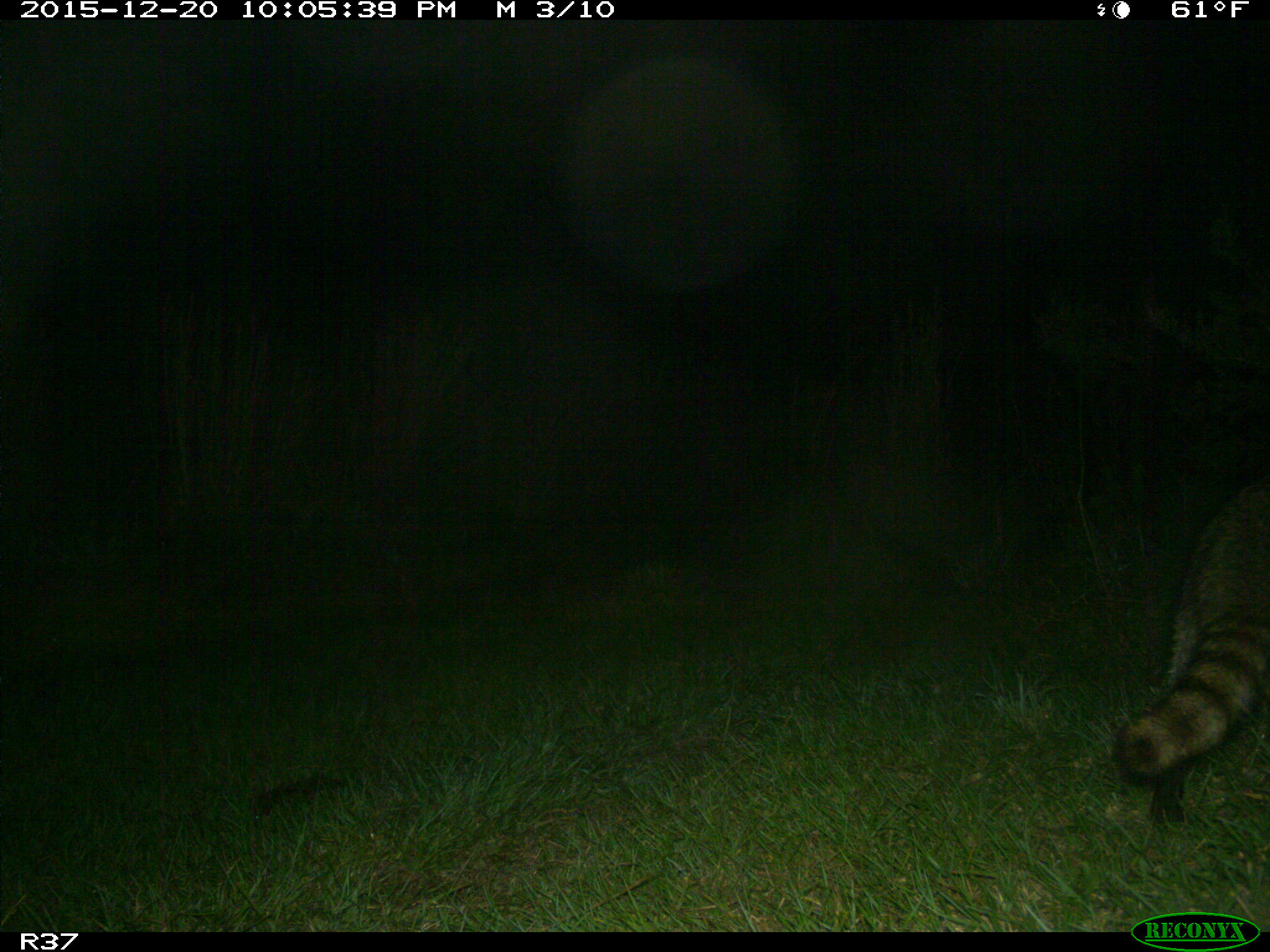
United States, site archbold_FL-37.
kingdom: Animalia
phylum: Chordata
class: Mammalia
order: Carnivora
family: Procyonidae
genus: Procyon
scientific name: Procyon lotor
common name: common raccoon